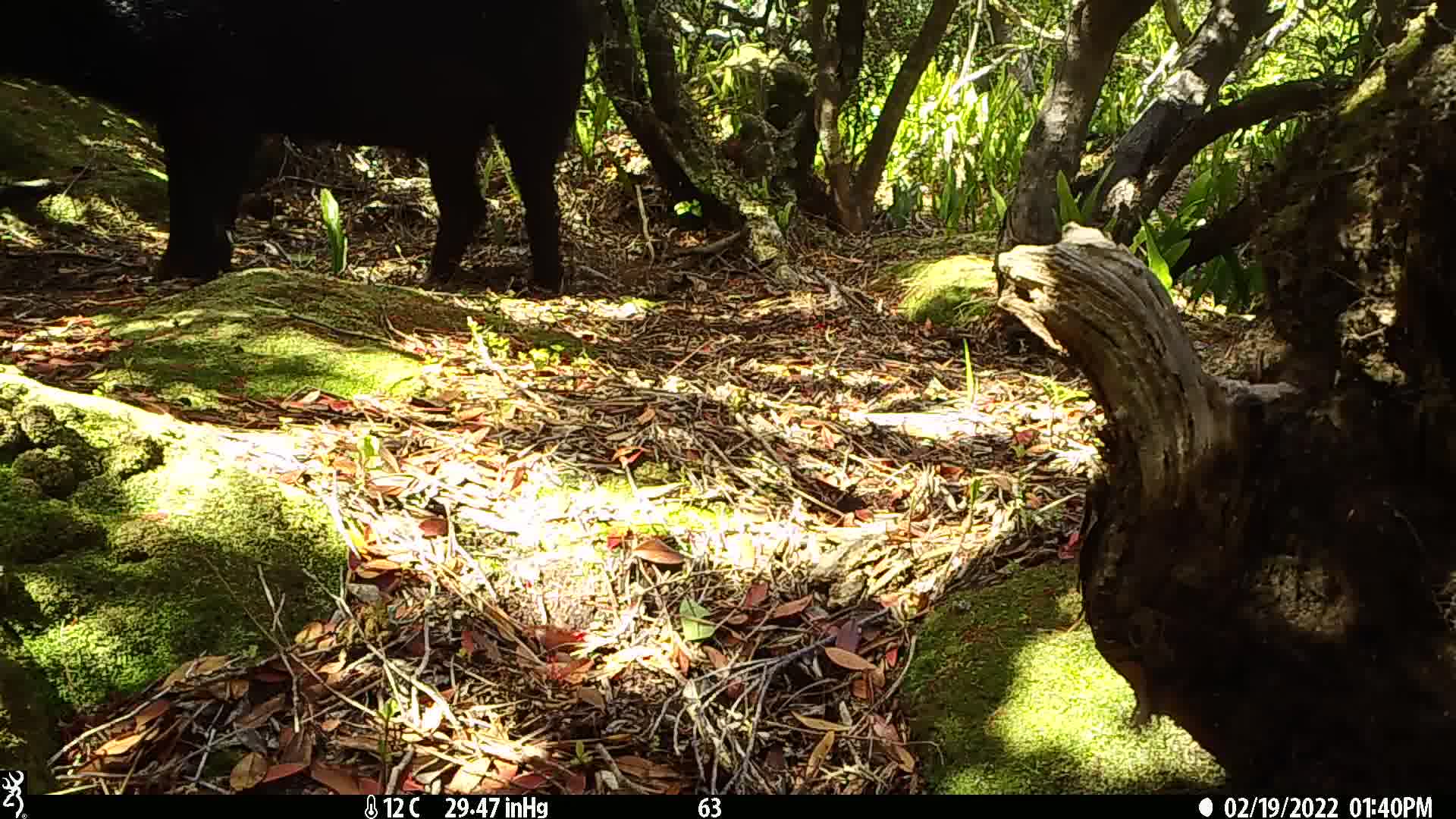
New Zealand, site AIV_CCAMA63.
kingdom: Animalia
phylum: Chordata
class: Mammalia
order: Artiodactyla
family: Suidae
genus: Sus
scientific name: Sus scrofa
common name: pig